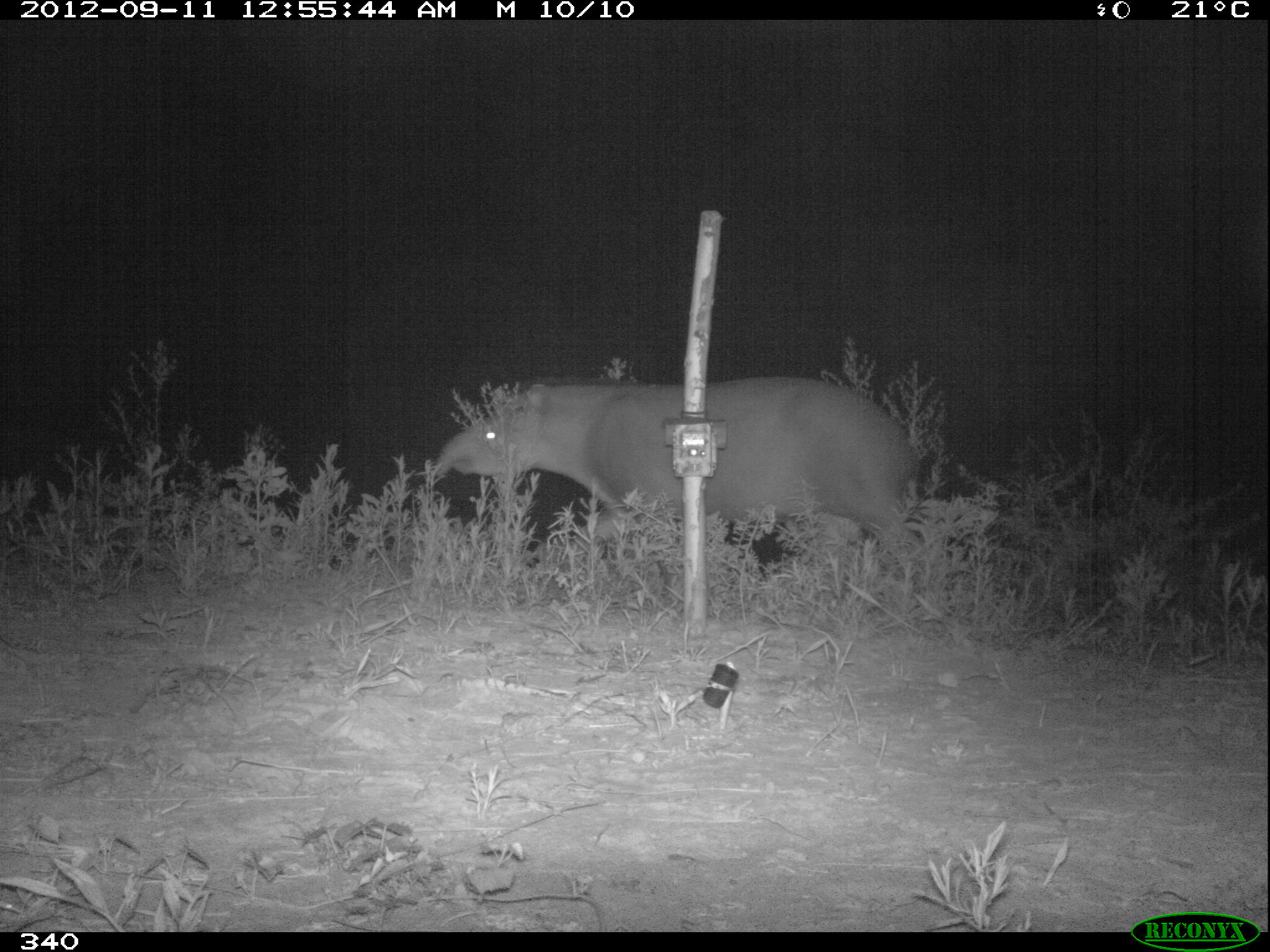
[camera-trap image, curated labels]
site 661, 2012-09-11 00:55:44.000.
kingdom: Animalia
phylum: Chordata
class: Mammalia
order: Perissodactyla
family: Tapiridae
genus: Tapirus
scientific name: Tapirus terrestris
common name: south american tapir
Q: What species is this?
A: Tapirus terrestris (south american tapir).